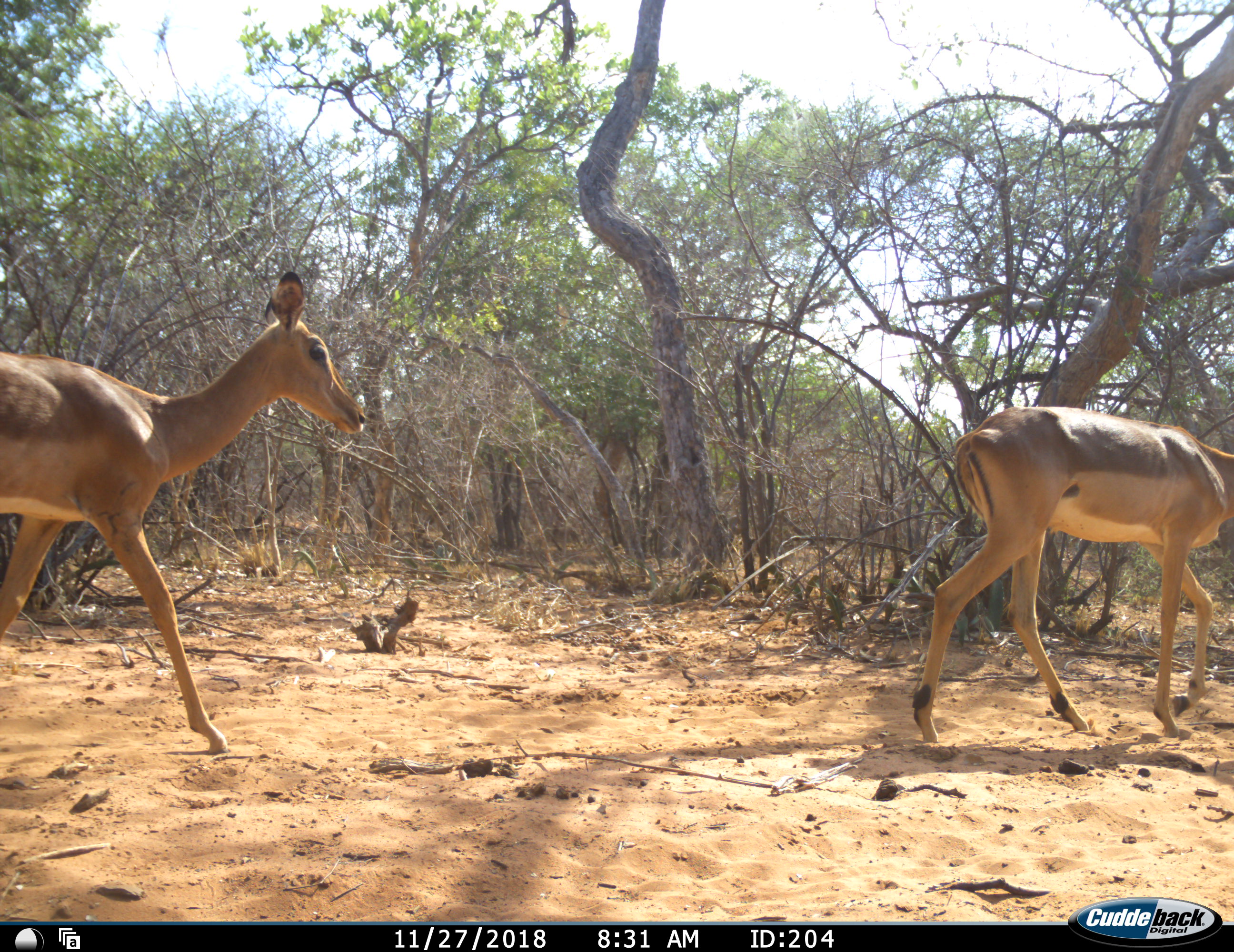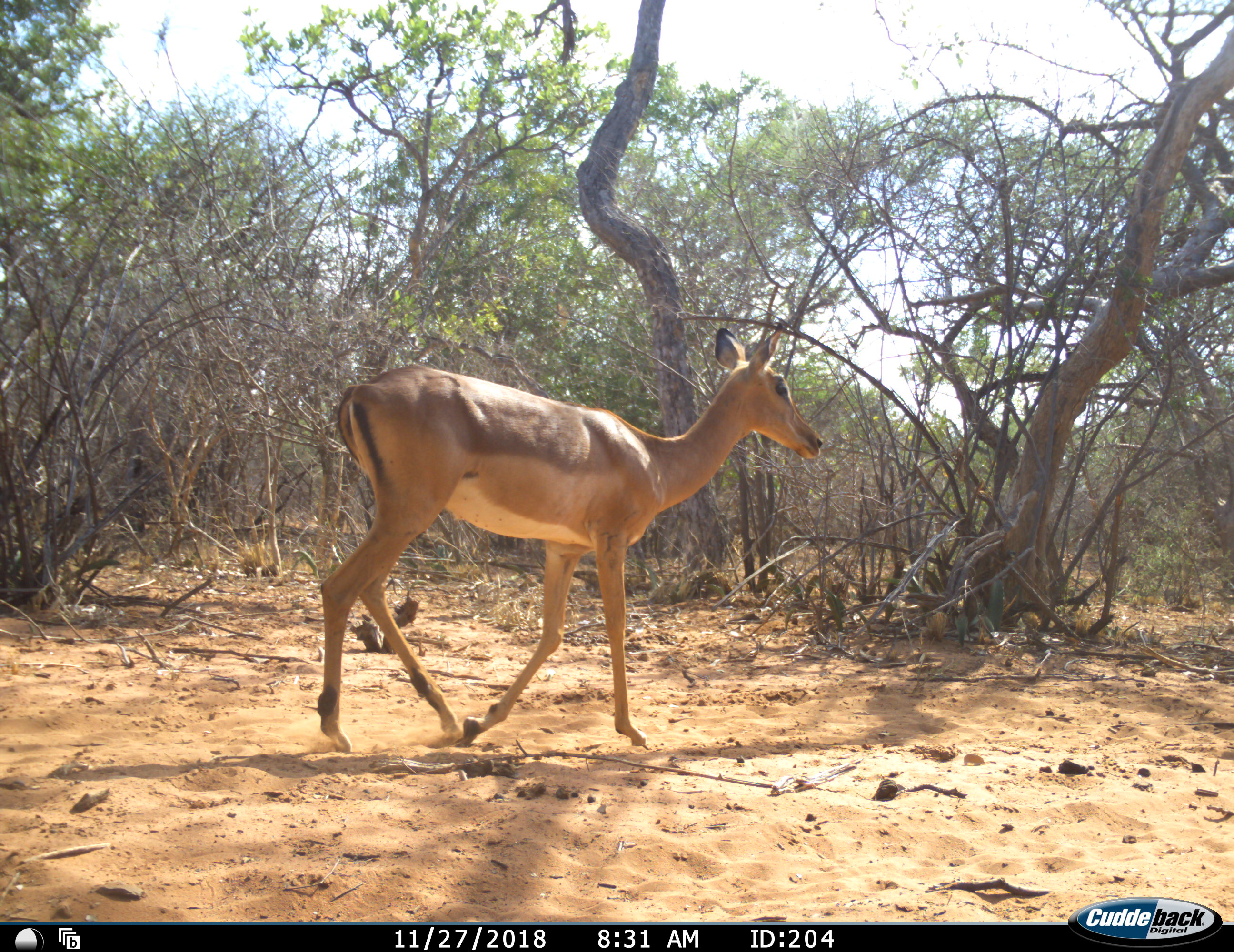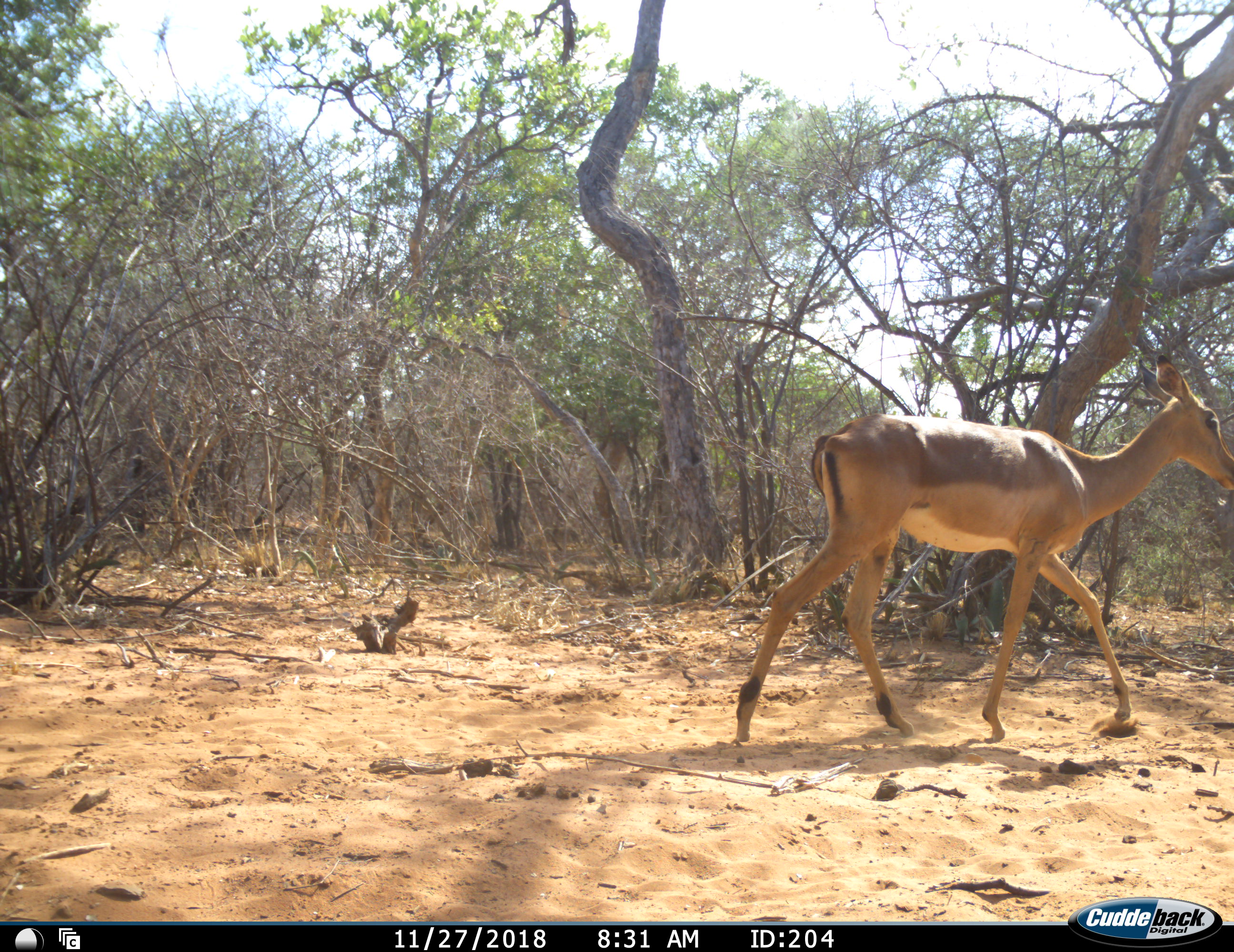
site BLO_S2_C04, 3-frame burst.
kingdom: Animalia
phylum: Chordata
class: Mammalia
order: Artiodactyla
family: Bovidae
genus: Aepyceros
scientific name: Aepyceros melampus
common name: impala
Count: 2.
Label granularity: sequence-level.